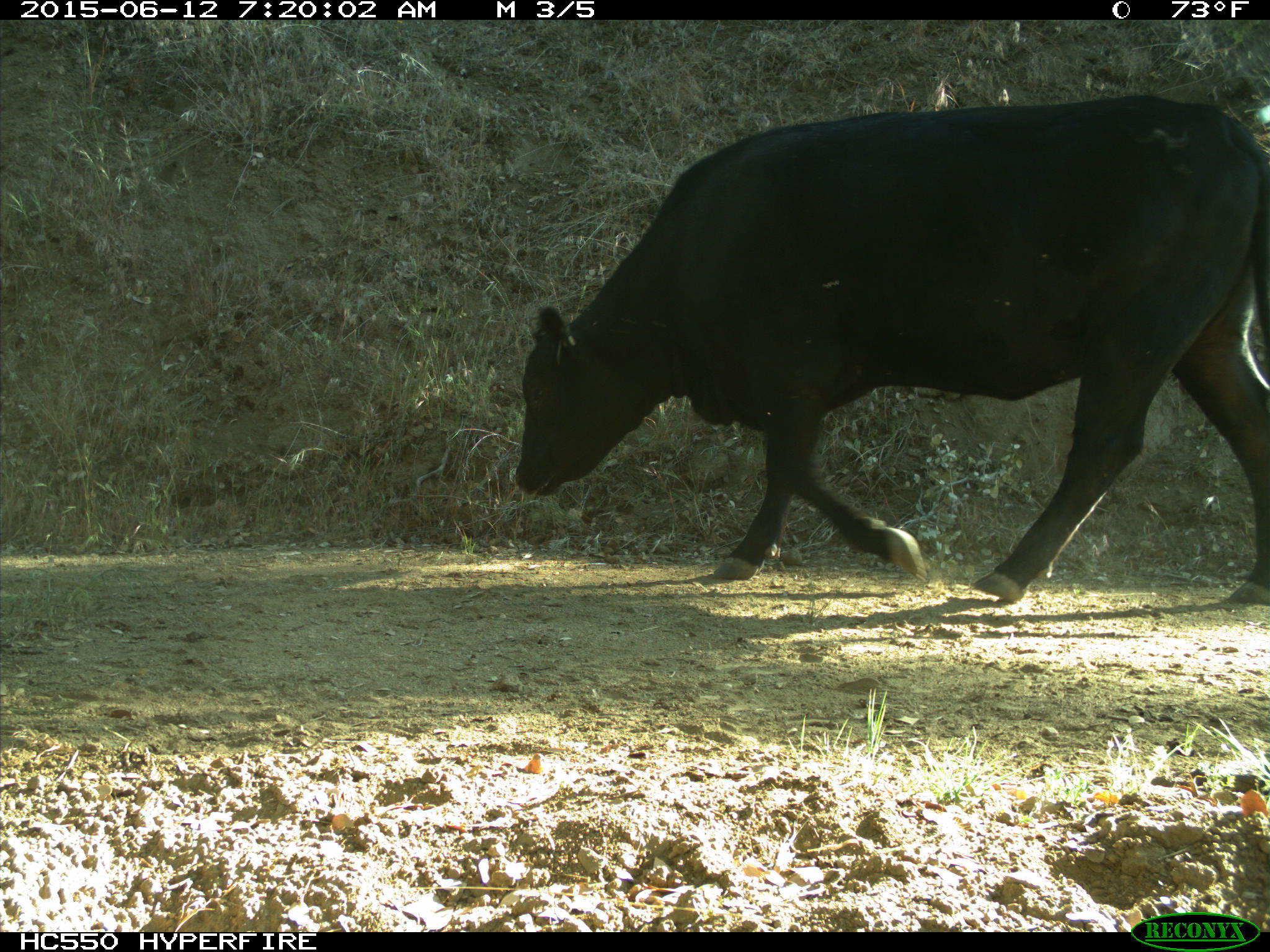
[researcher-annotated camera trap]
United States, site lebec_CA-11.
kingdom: Animalia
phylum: Chordata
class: Mammalia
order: Artiodactyla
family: Bovidae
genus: Bos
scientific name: Bos taurus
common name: domestic cow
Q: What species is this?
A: Bos taurus (domestic cow).